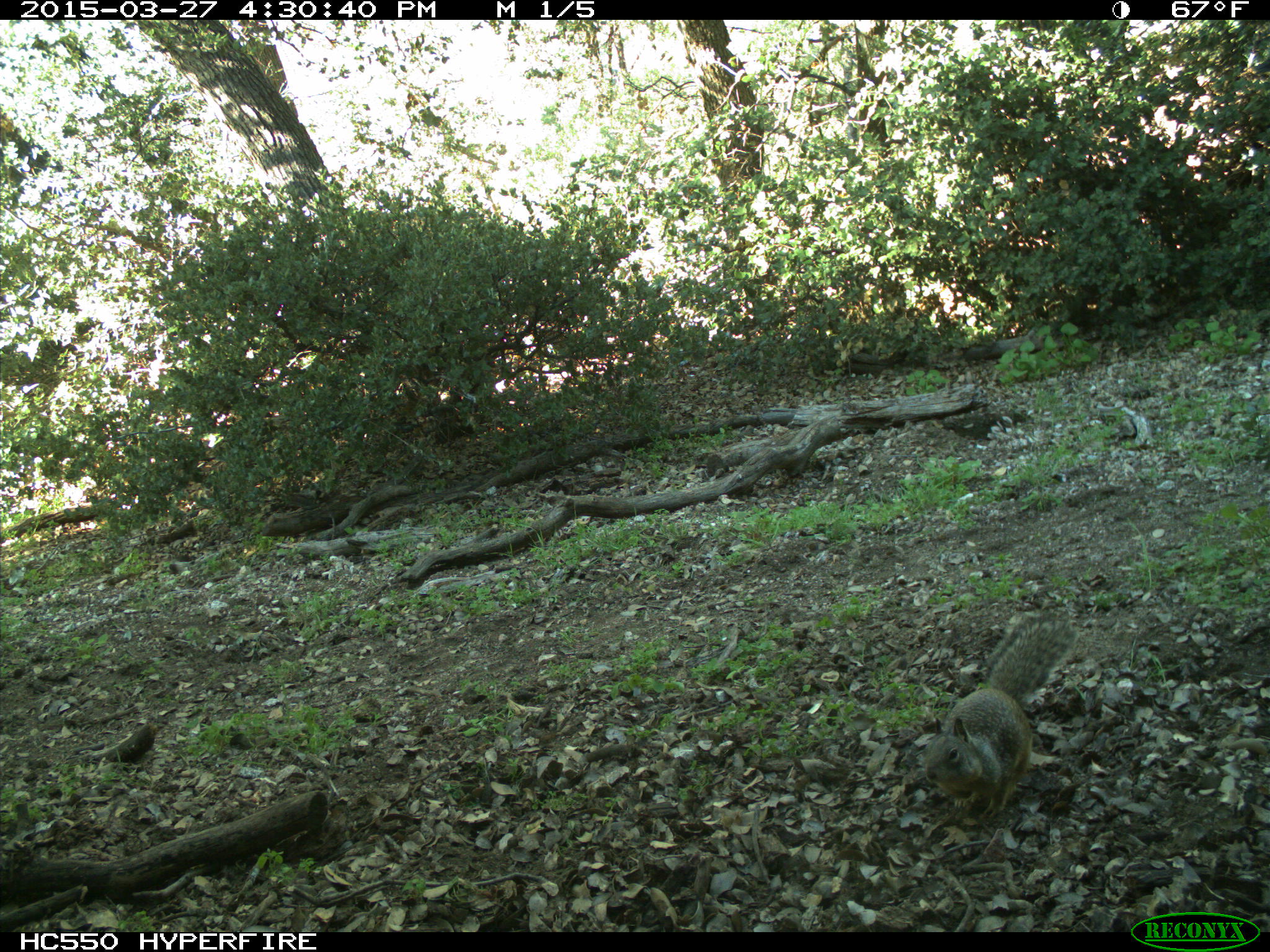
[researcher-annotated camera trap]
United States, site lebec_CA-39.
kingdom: Animalia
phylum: Chordata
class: Mammalia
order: Rodentia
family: Sciuridae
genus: Otospermophilus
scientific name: Otospermophilus beecheyi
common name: california ground squirrel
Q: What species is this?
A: Otospermophilus beecheyi (california ground squirrel).